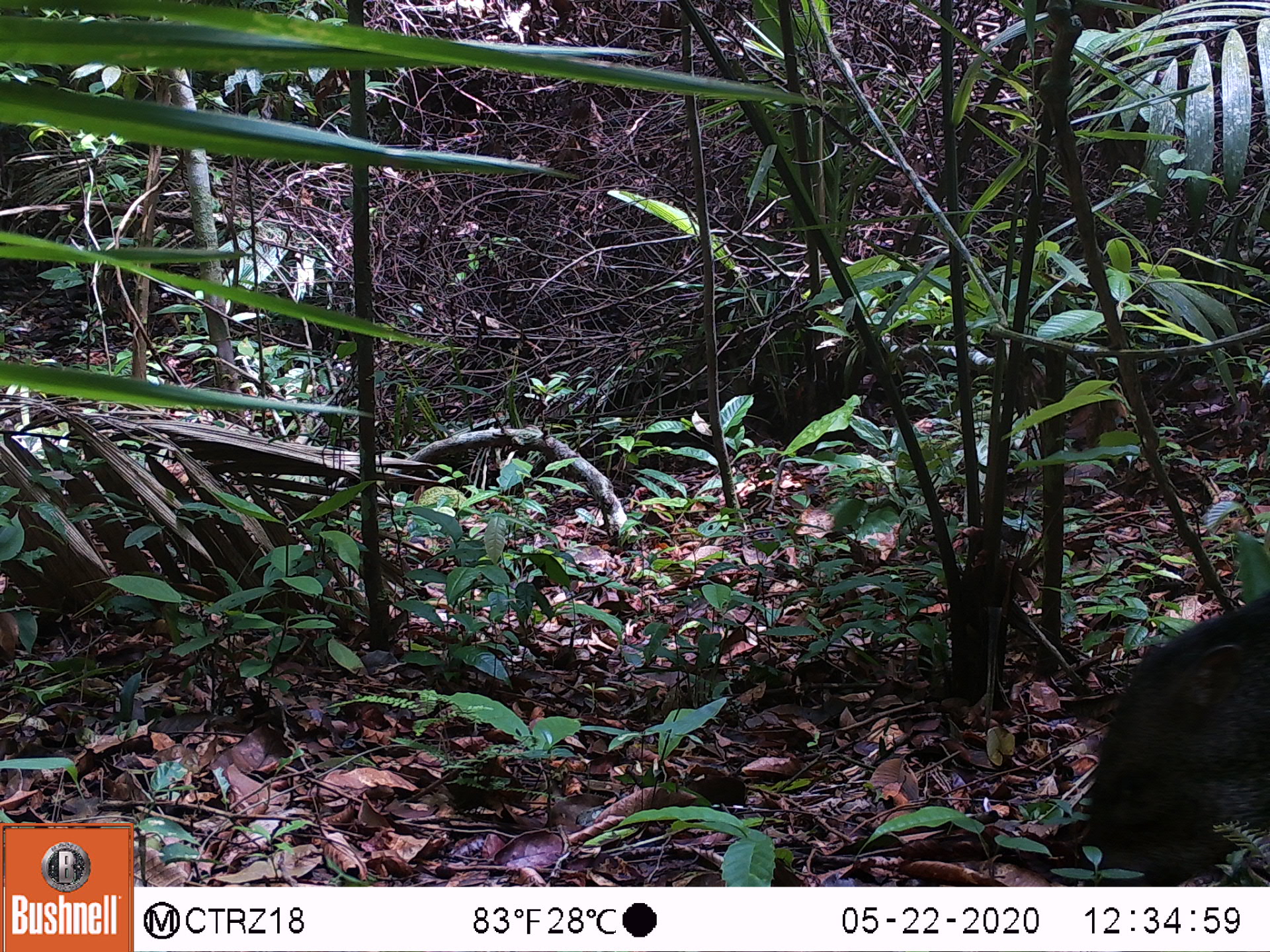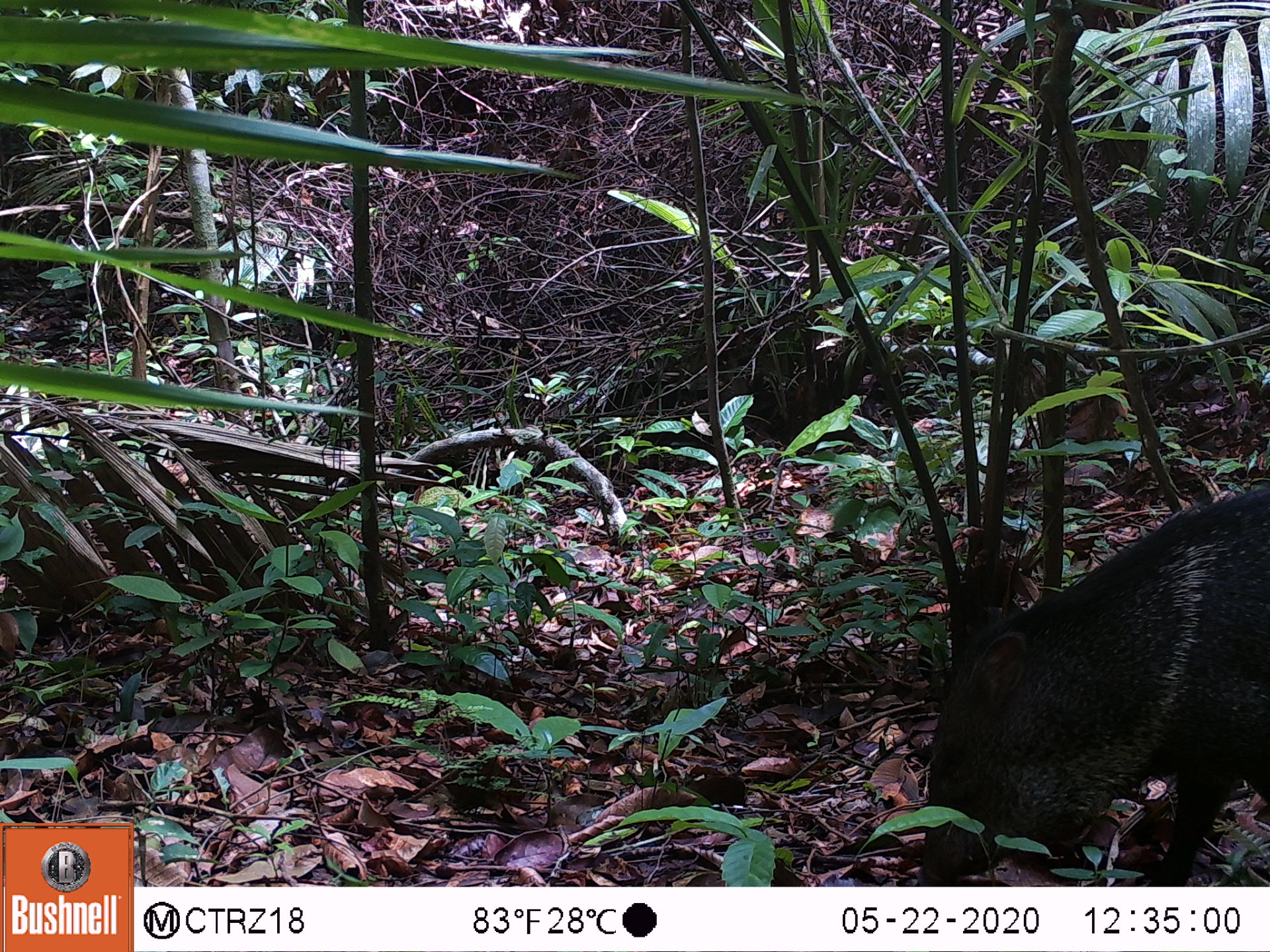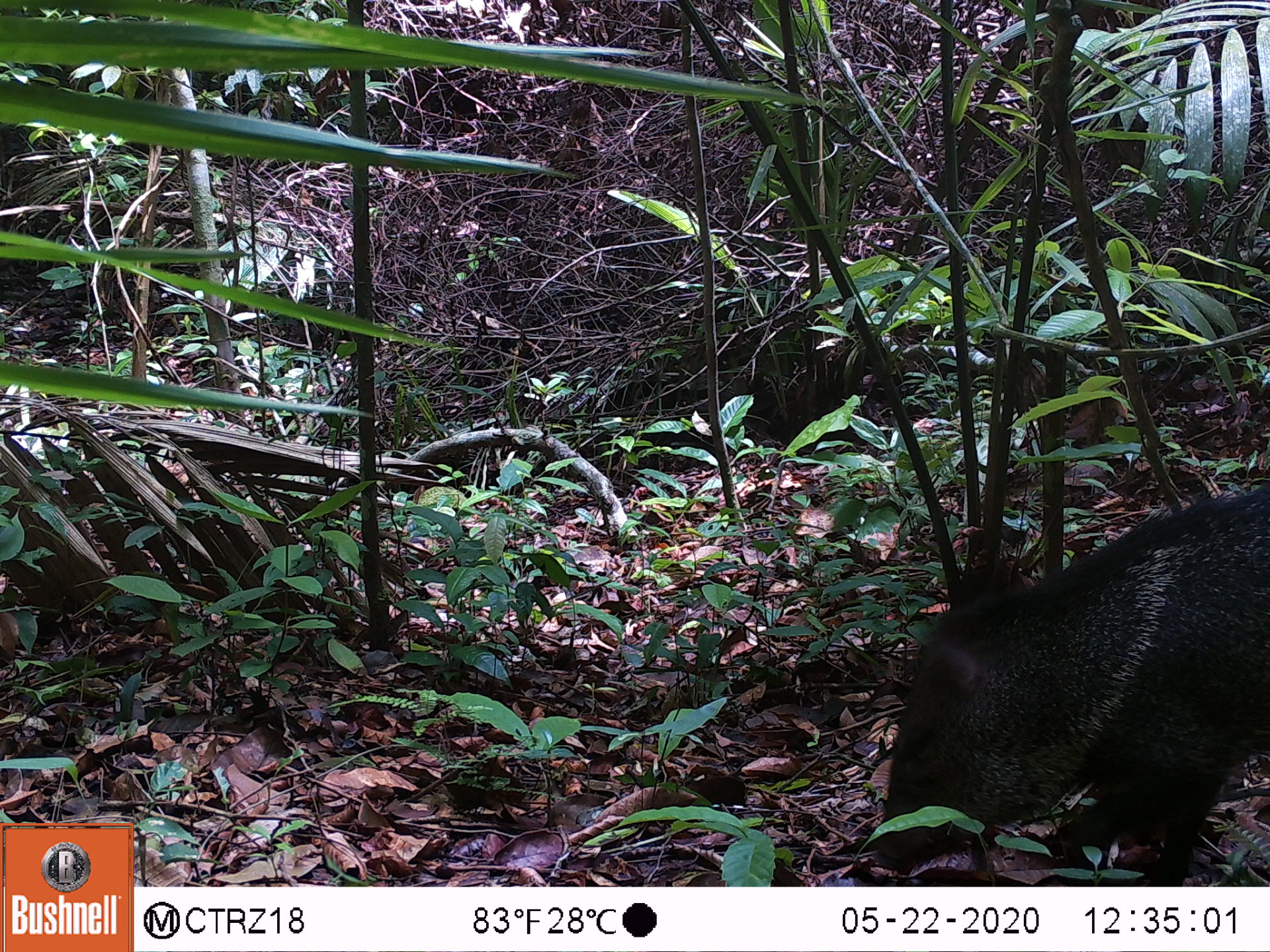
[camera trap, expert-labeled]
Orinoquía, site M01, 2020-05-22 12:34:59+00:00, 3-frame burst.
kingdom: Animalia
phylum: Chordata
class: Mammalia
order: Artiodactyla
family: Tayassuidae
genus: Pecari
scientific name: Pecari tajacu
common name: collared peccary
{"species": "collared peccary (Pecari tajacu)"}